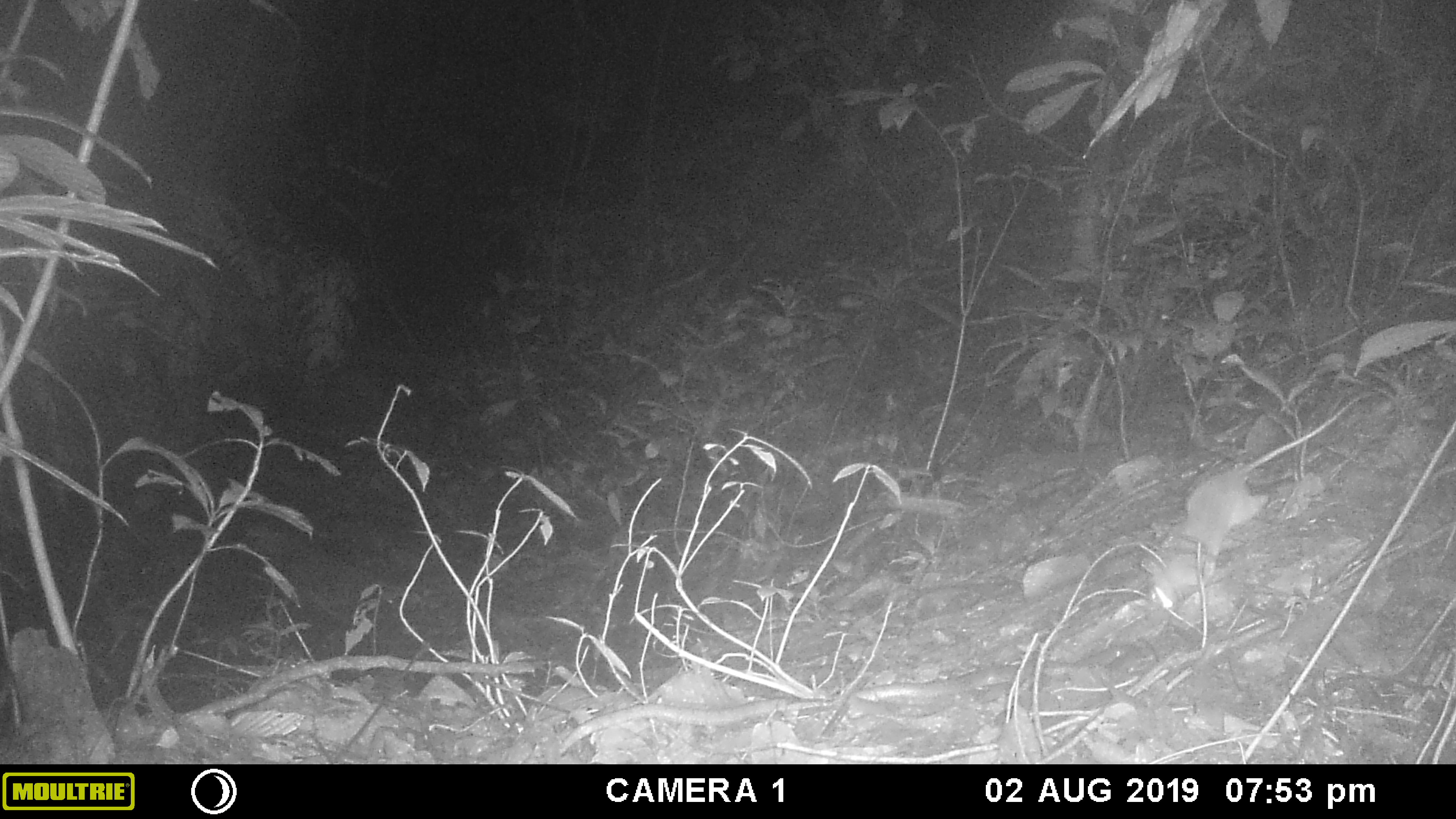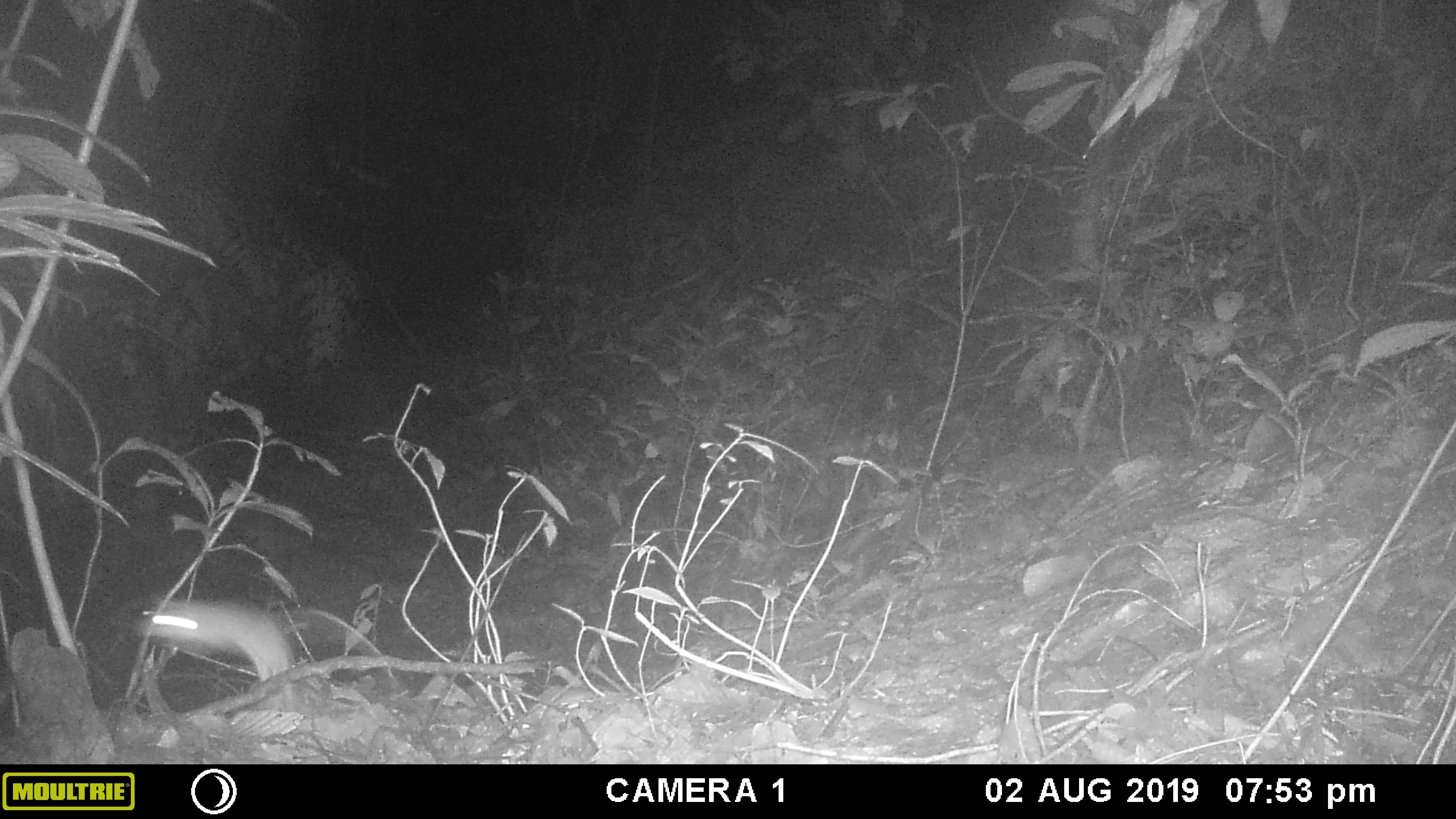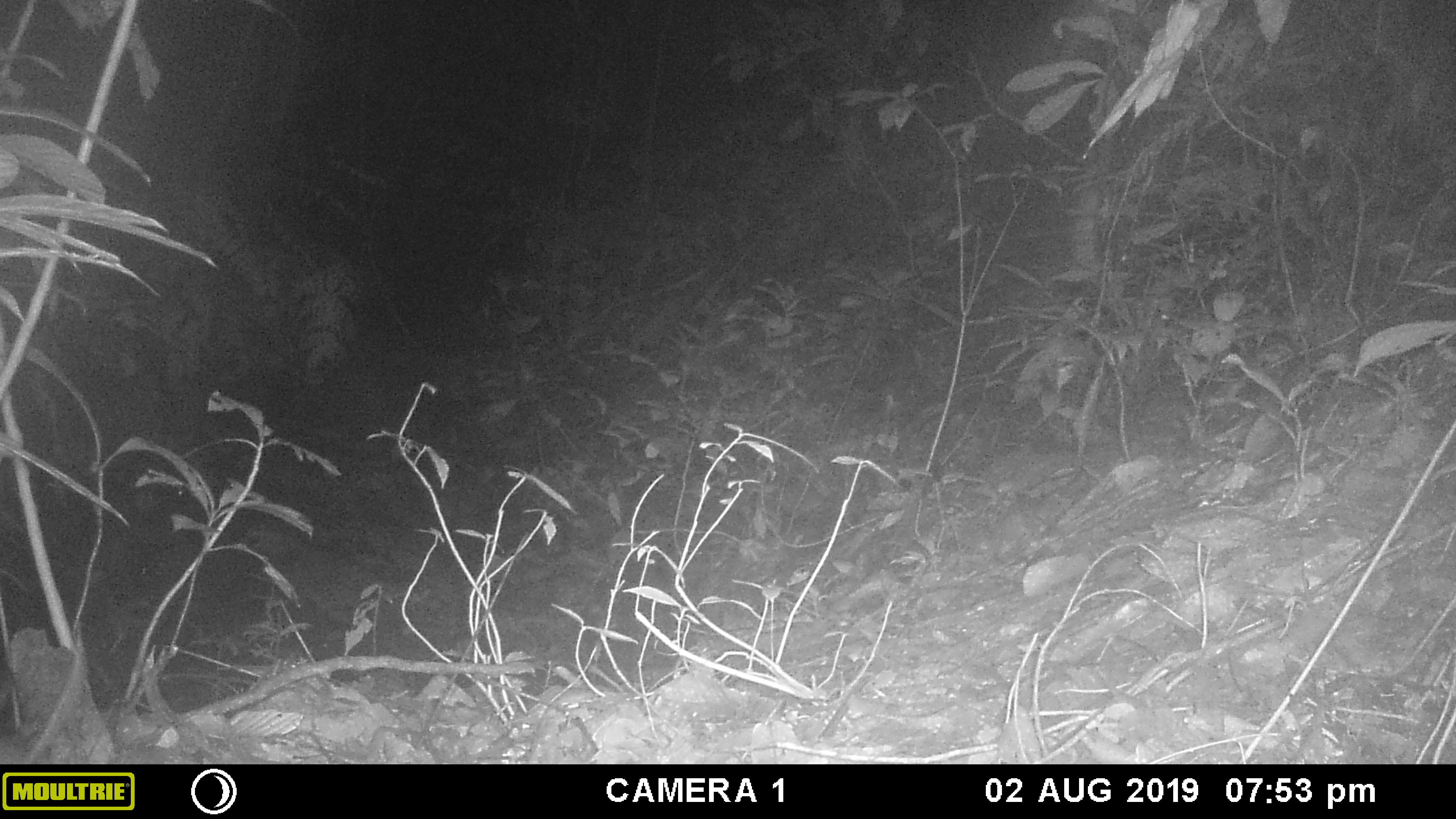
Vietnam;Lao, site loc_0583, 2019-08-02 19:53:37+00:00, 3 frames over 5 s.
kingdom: Animalia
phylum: Chordata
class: Mammalia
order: Rodentia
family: Muridae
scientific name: Muridae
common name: old-world mice and rats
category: unidentified murid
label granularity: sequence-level